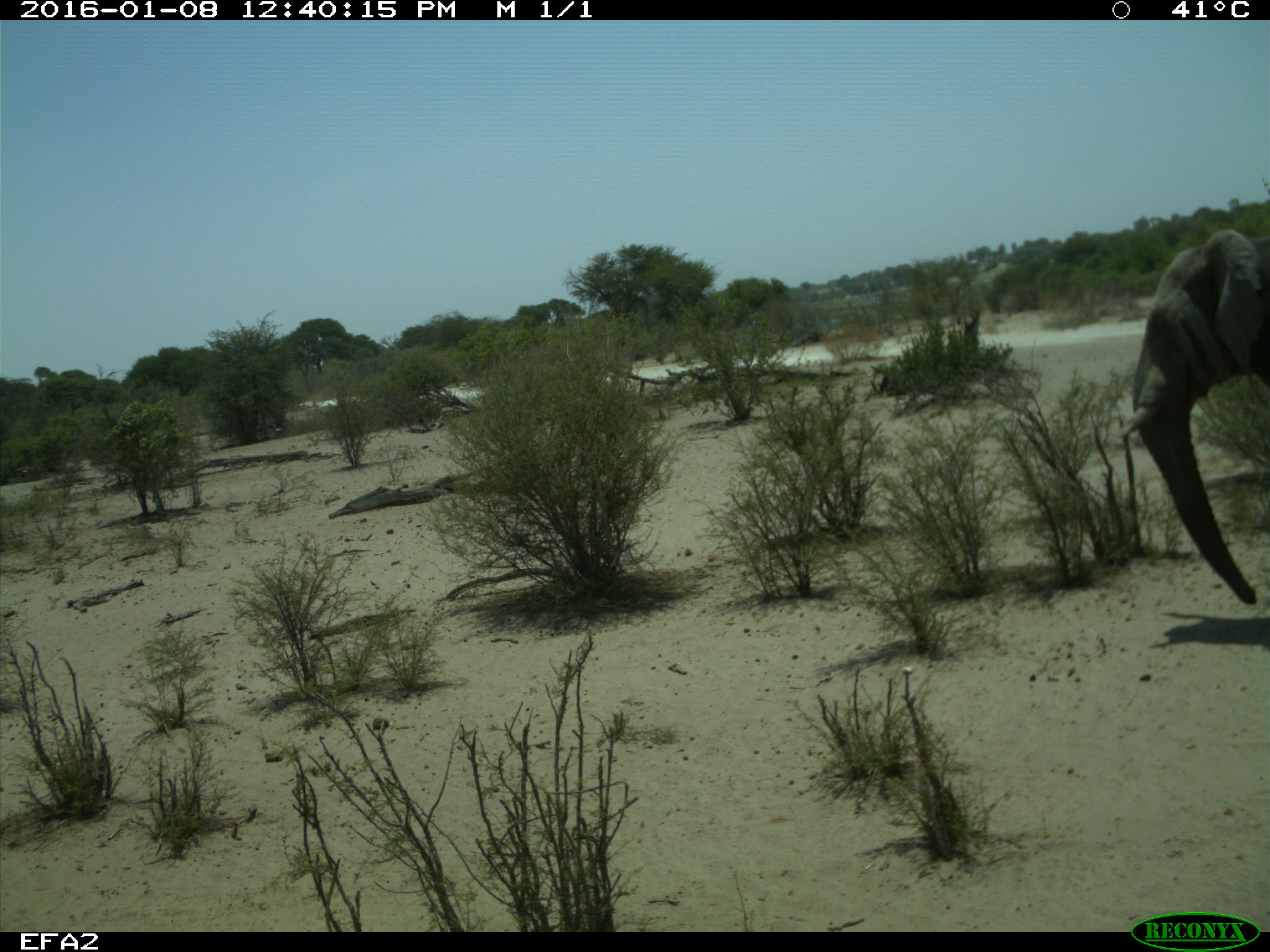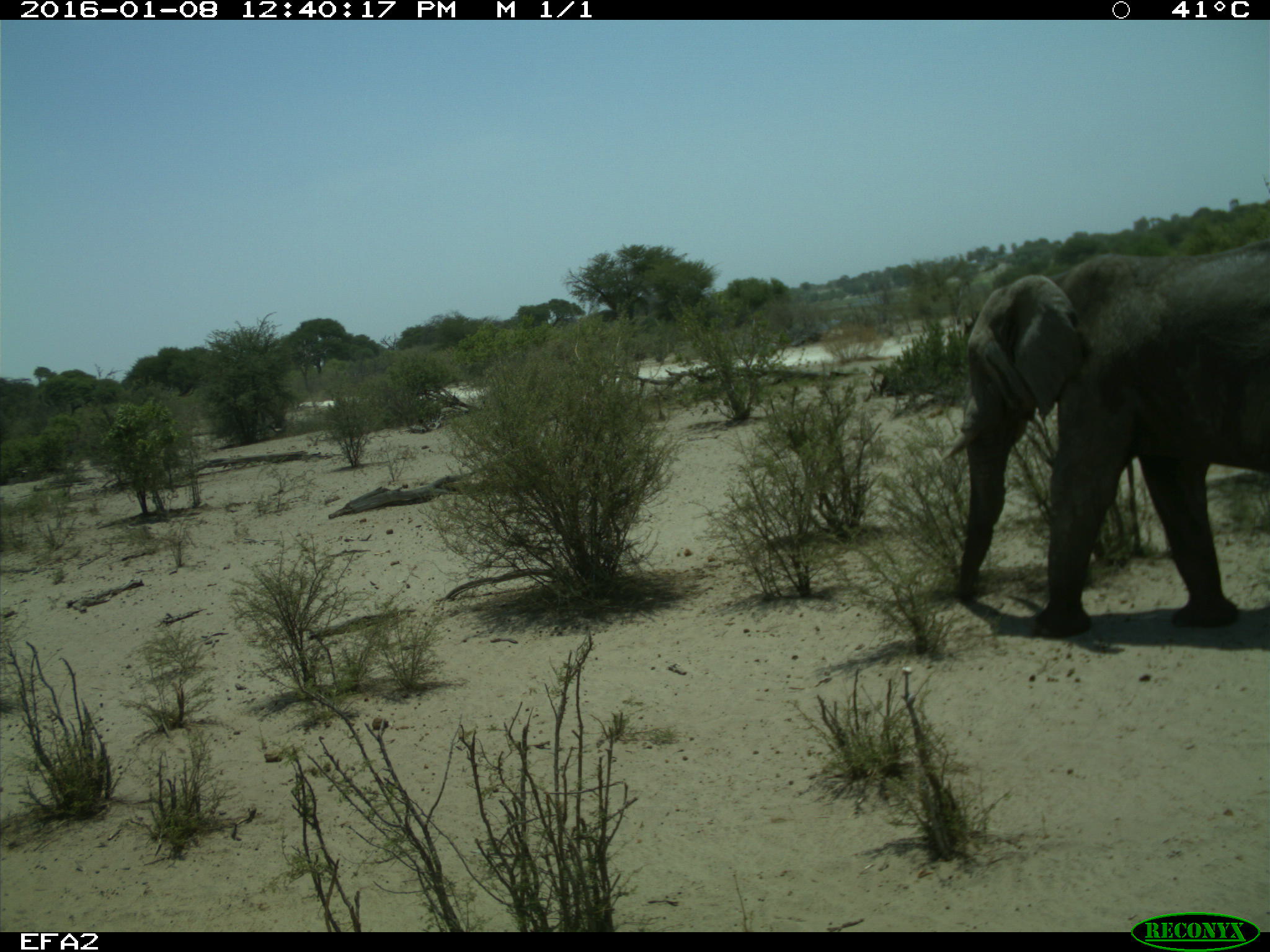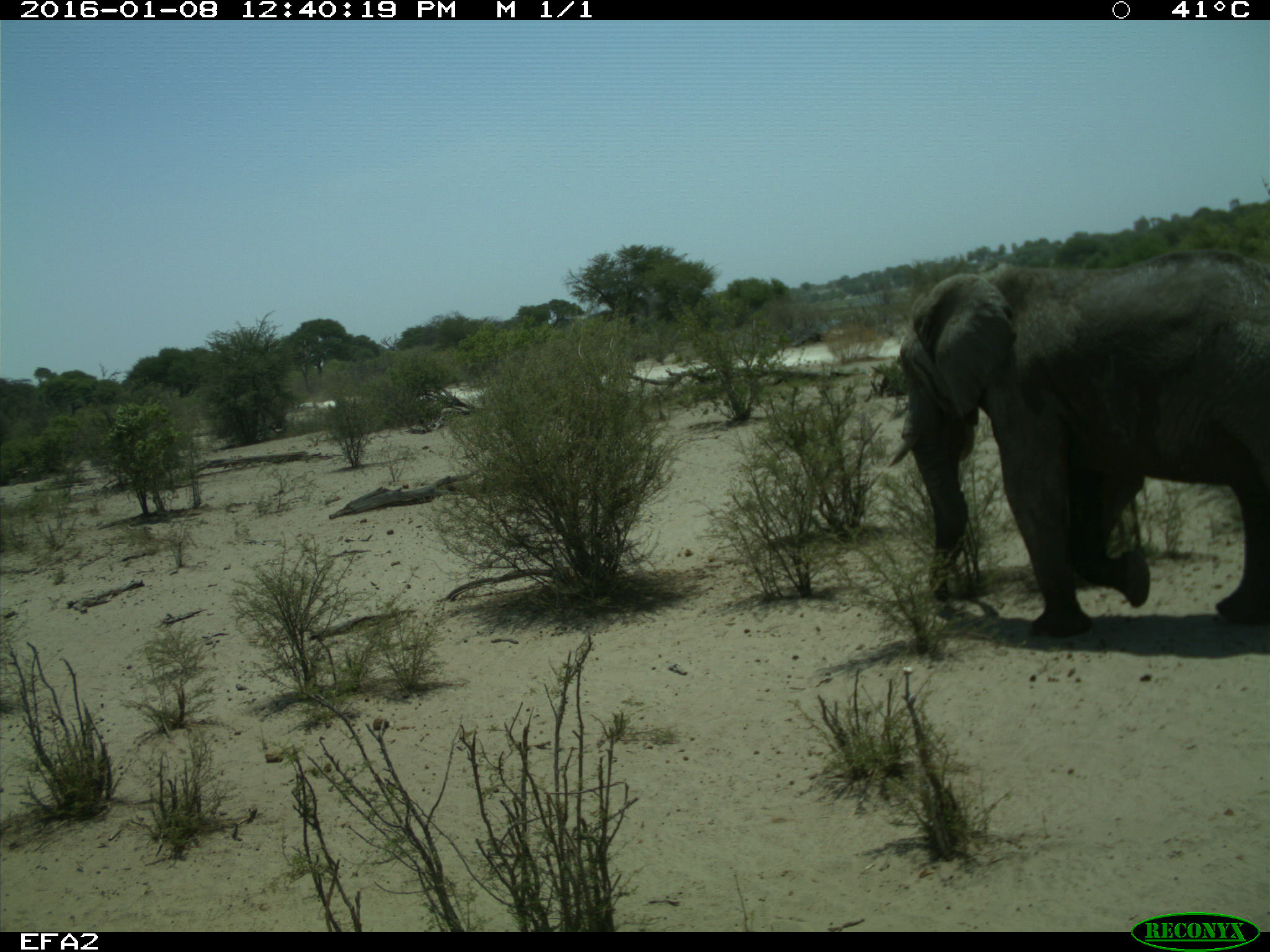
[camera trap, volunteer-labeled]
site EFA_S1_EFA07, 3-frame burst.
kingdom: Animalia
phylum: Chordata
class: Mammalia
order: Proboscidea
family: Elephantidae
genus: Loxodonta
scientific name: Loxodonta africana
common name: african bush elephant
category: elephant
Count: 1.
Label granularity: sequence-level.